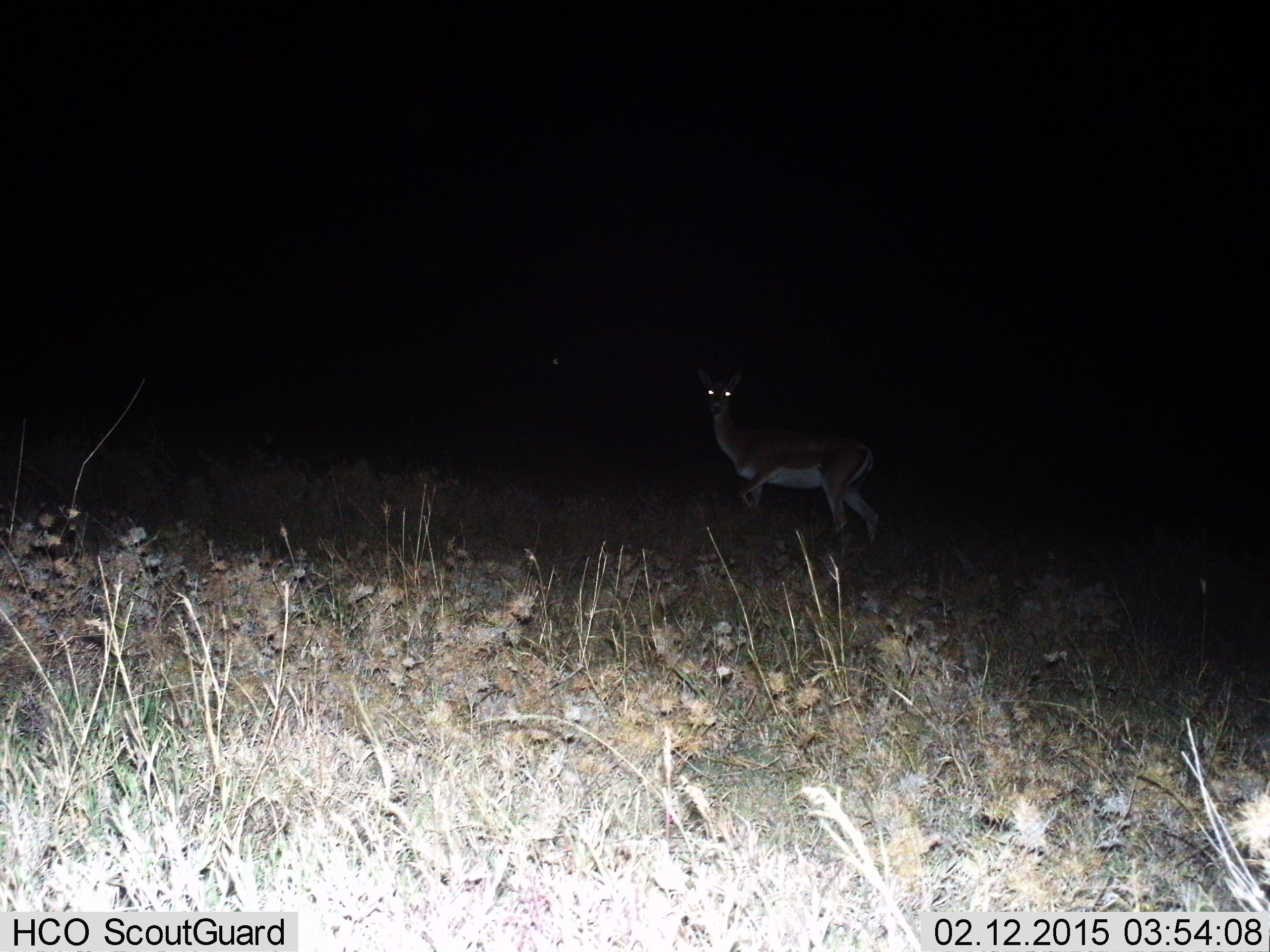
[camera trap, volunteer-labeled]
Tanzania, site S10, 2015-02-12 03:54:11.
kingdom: Animalia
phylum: Chordata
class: Mammalia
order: Artiodactyla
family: Bovidae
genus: Nanger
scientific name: Nanger granti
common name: grant's gazelle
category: gazellegrants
Gazellegrants (grant's gazelle) (Nanger granti), count 1. Behavior (volunteer vote fractions): standing 90%, resting 0%, moving 10%, interacting 0%. Young present (vote fraction): 0%. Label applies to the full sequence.